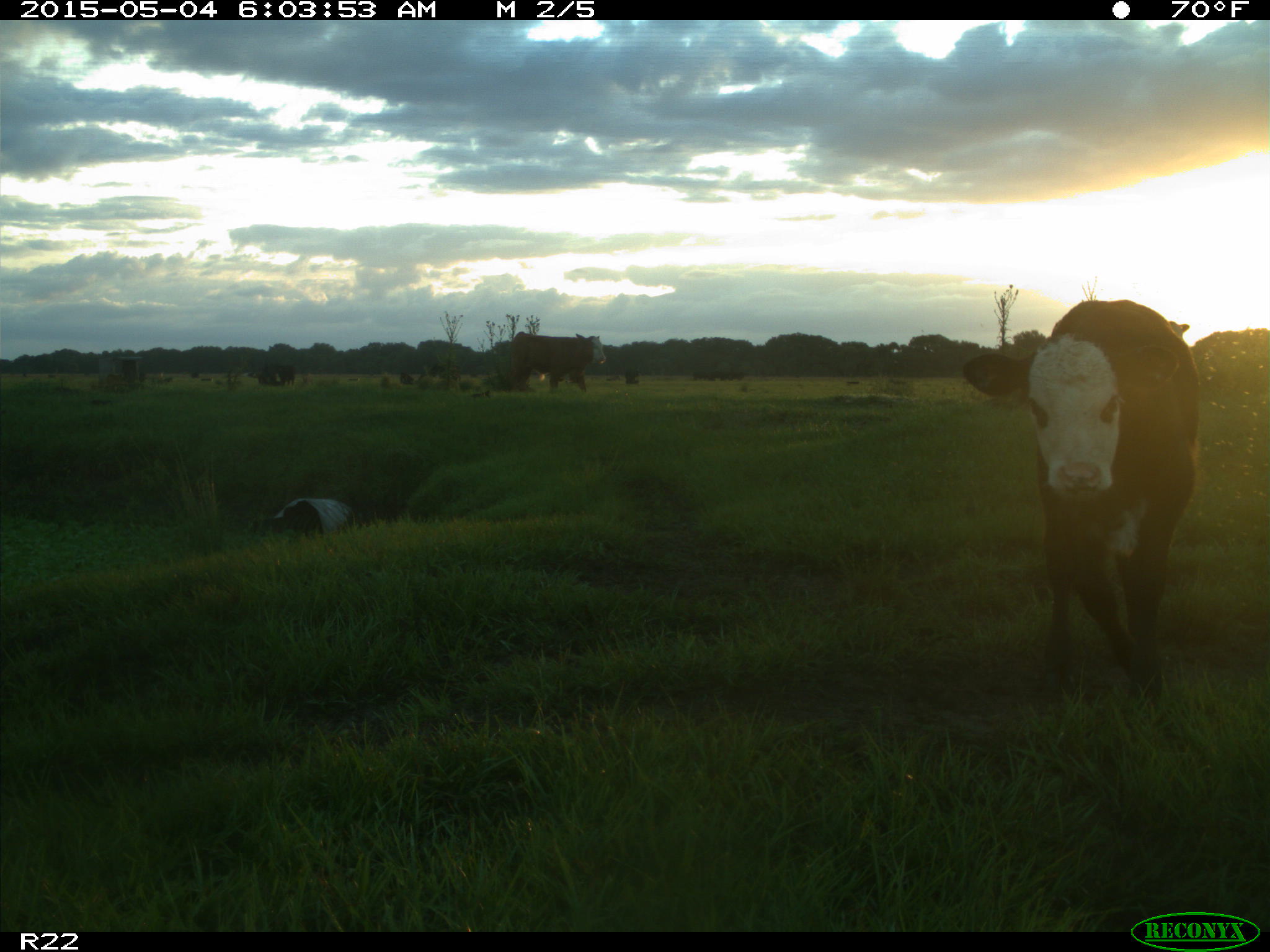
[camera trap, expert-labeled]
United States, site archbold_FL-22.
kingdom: Animalia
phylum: Chordata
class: Mammalia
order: Artiodactyla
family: Bovidae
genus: Bos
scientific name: Bos taurus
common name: domestic cow